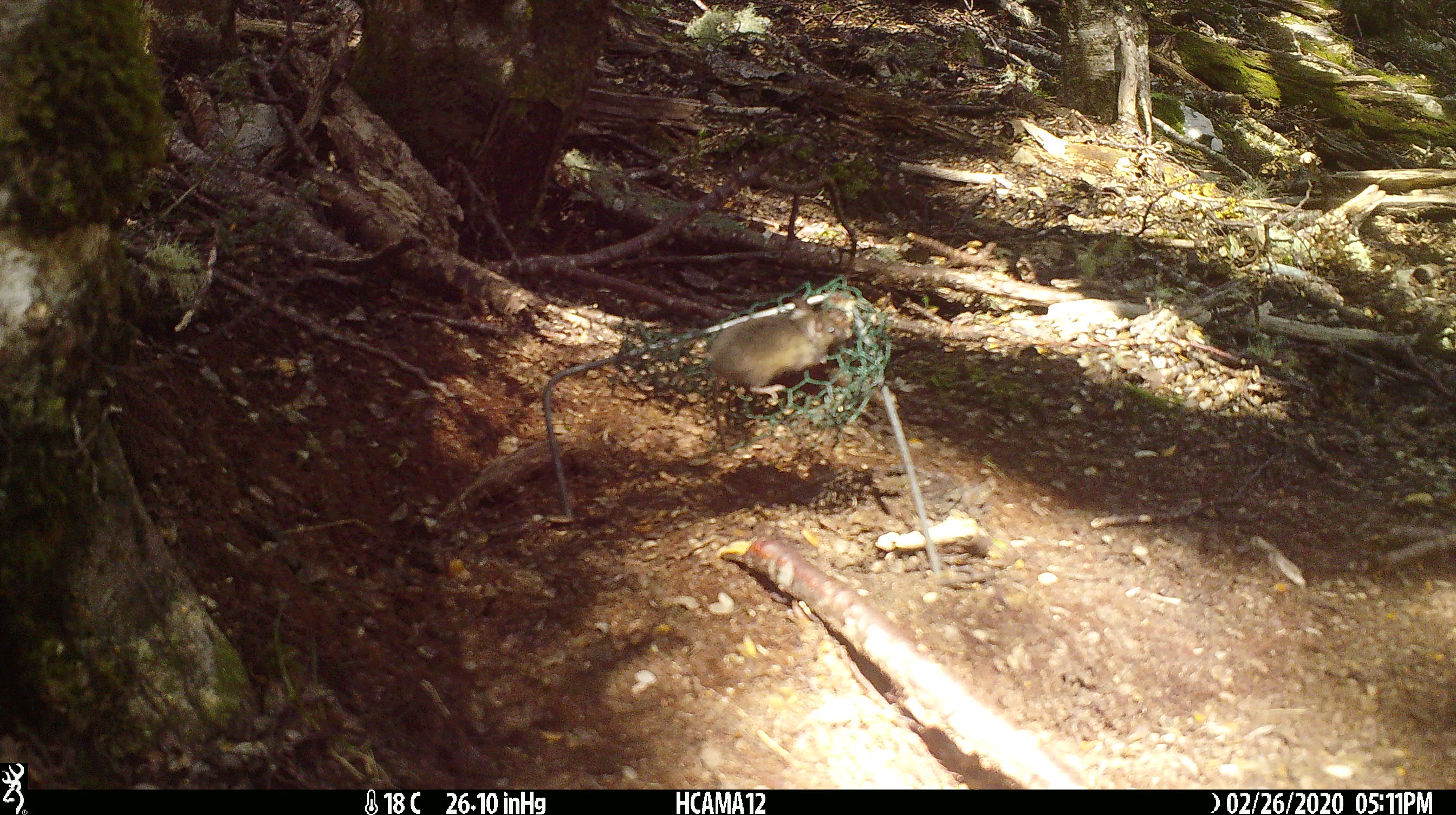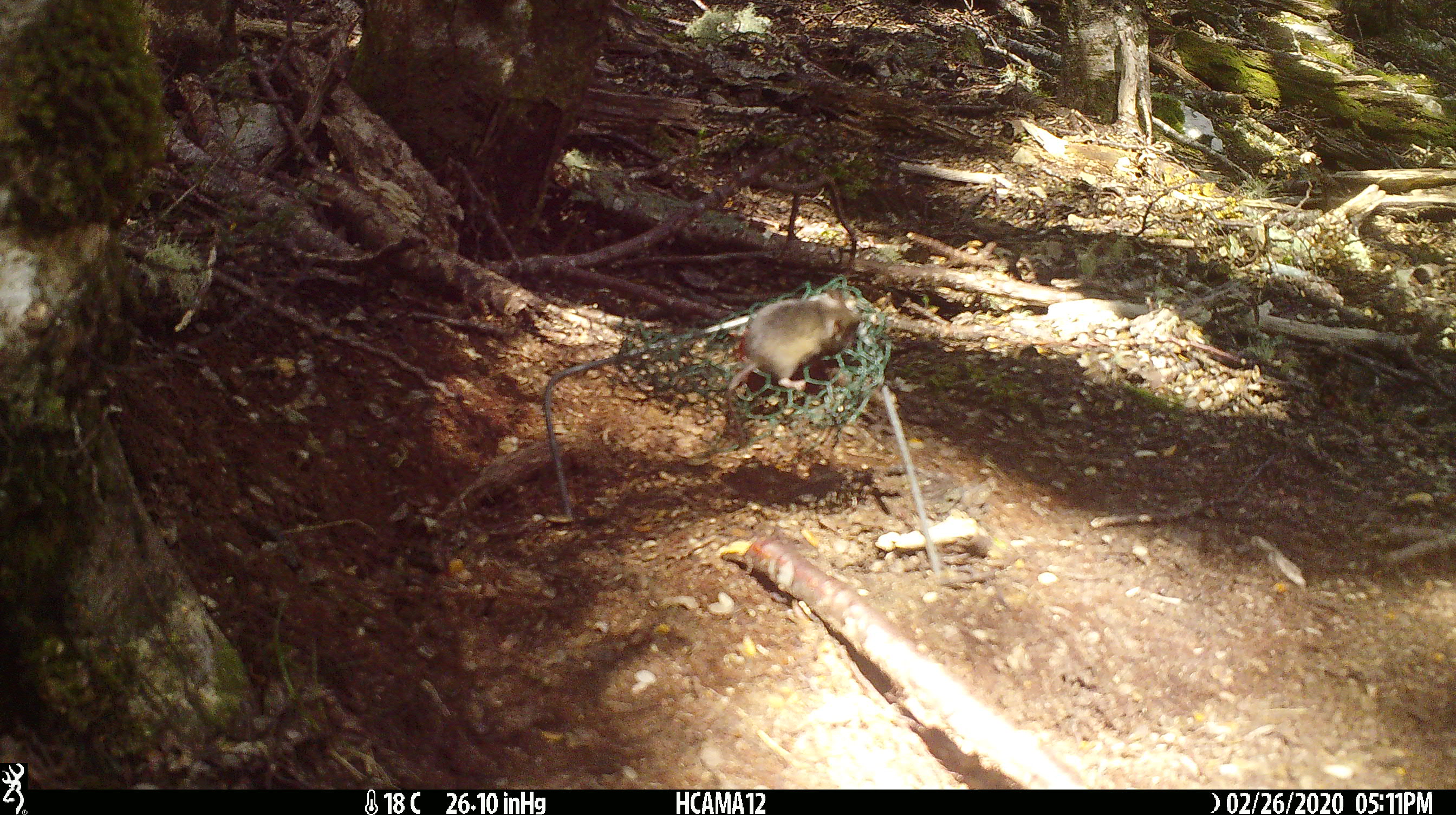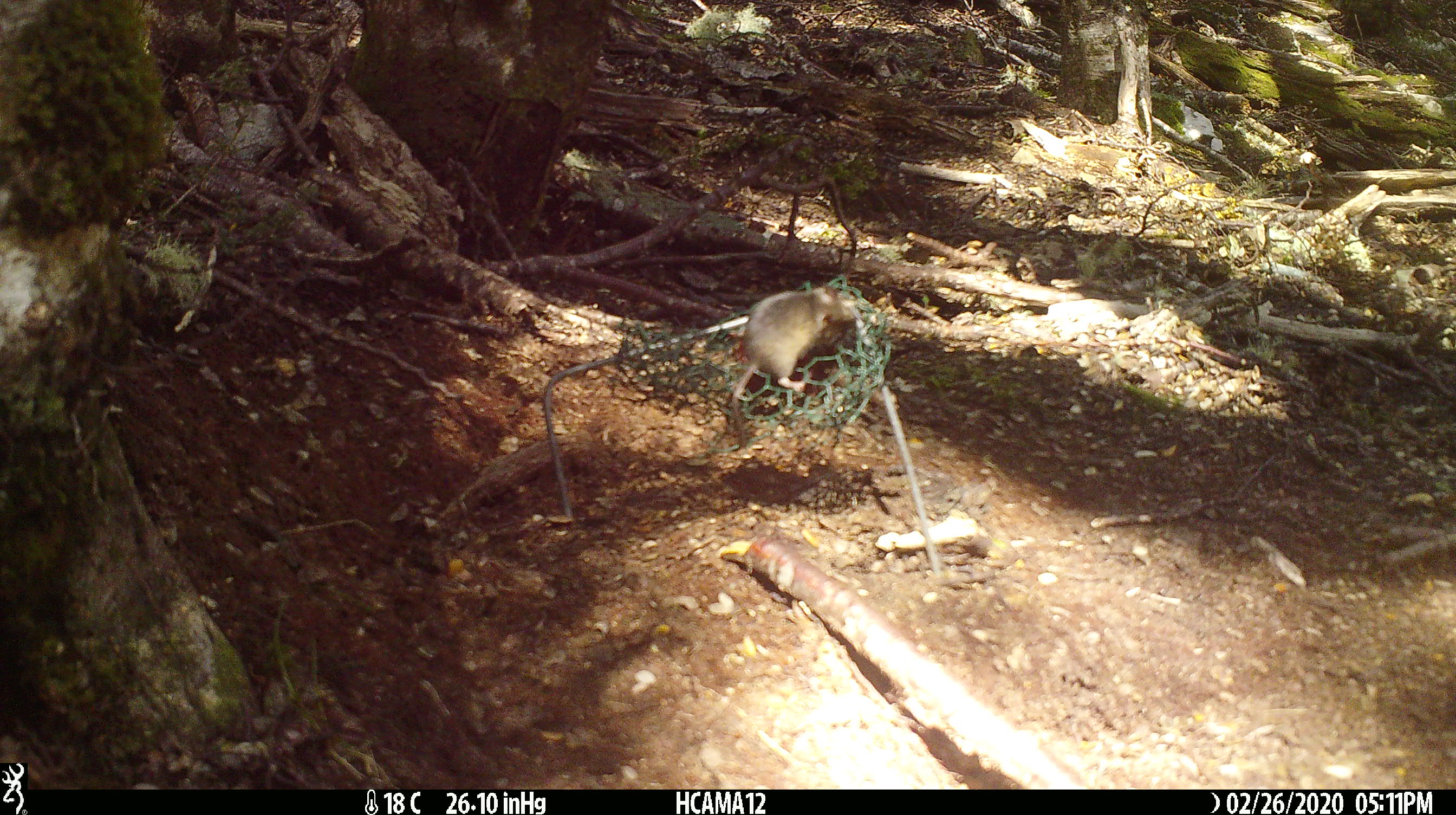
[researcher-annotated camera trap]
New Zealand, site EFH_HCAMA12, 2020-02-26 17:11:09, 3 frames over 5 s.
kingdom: Animalia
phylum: Chordata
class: Mammalia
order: Rodentia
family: Muridae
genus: Mus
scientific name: Mus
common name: mouse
Mouse (Mus).